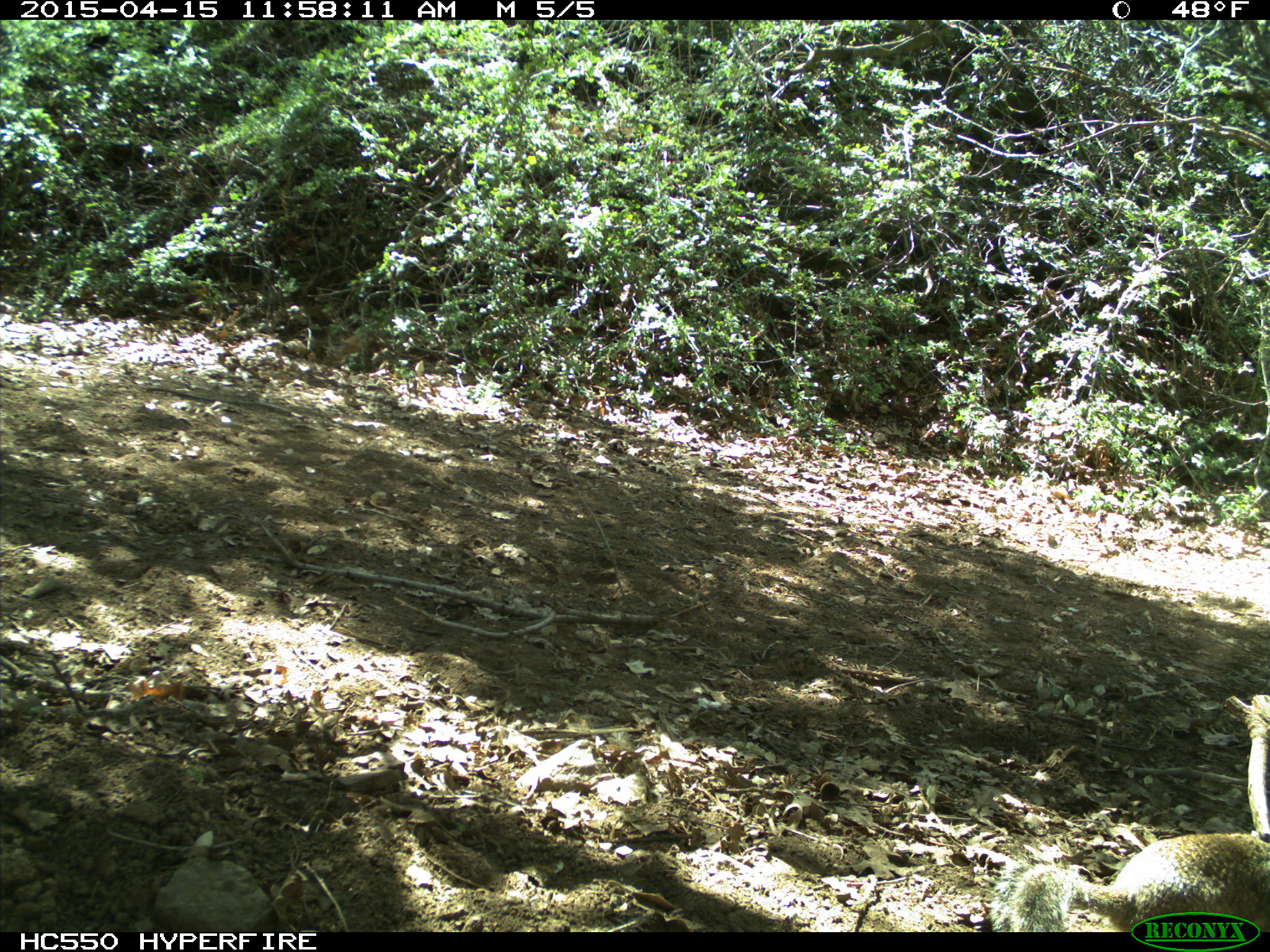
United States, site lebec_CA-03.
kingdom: Animalia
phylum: Chordata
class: Mammalia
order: Rodentia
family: Sciuridae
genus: Otospermophilus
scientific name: Otospermophilus beecheyi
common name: california ground squirrel